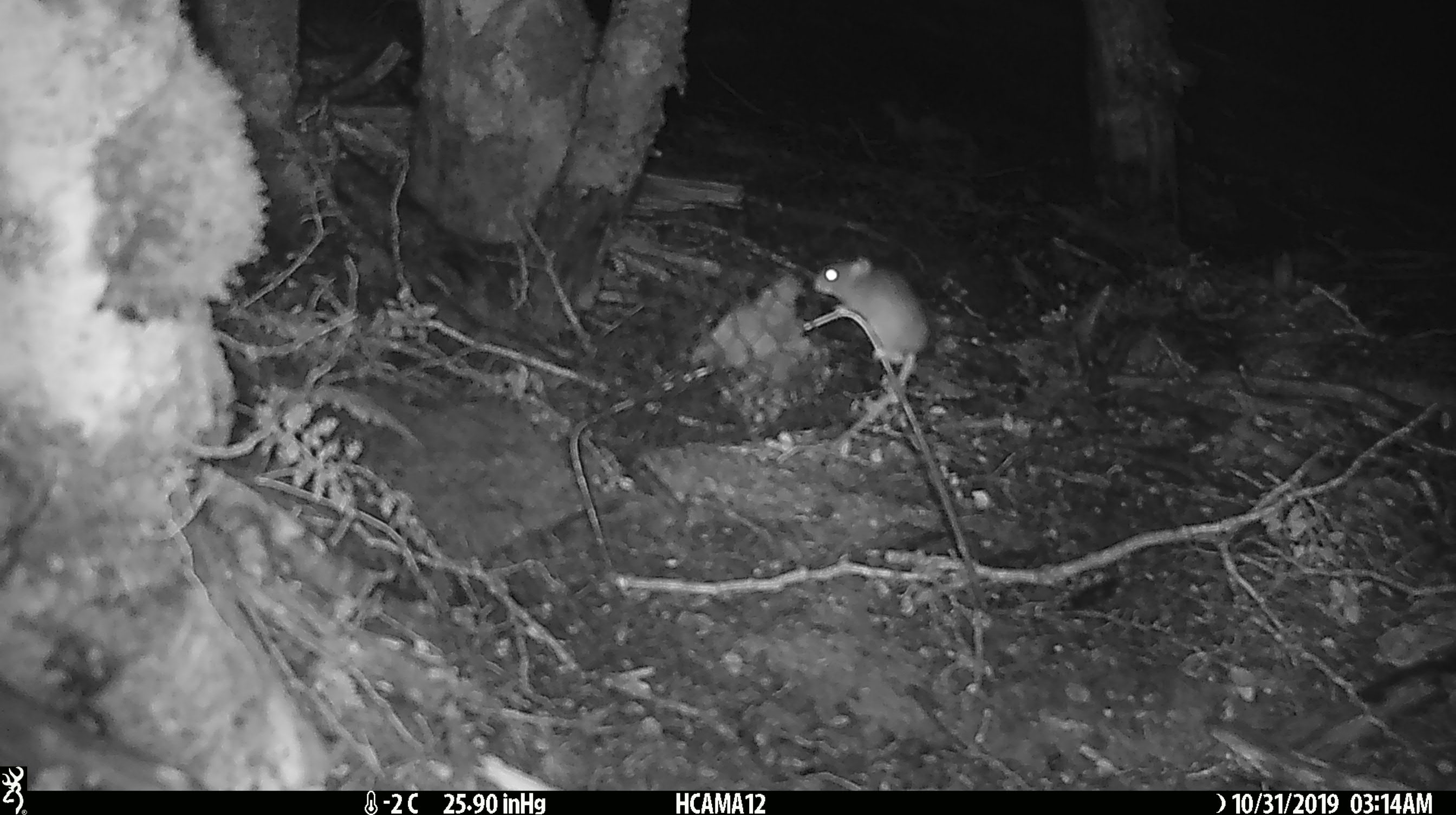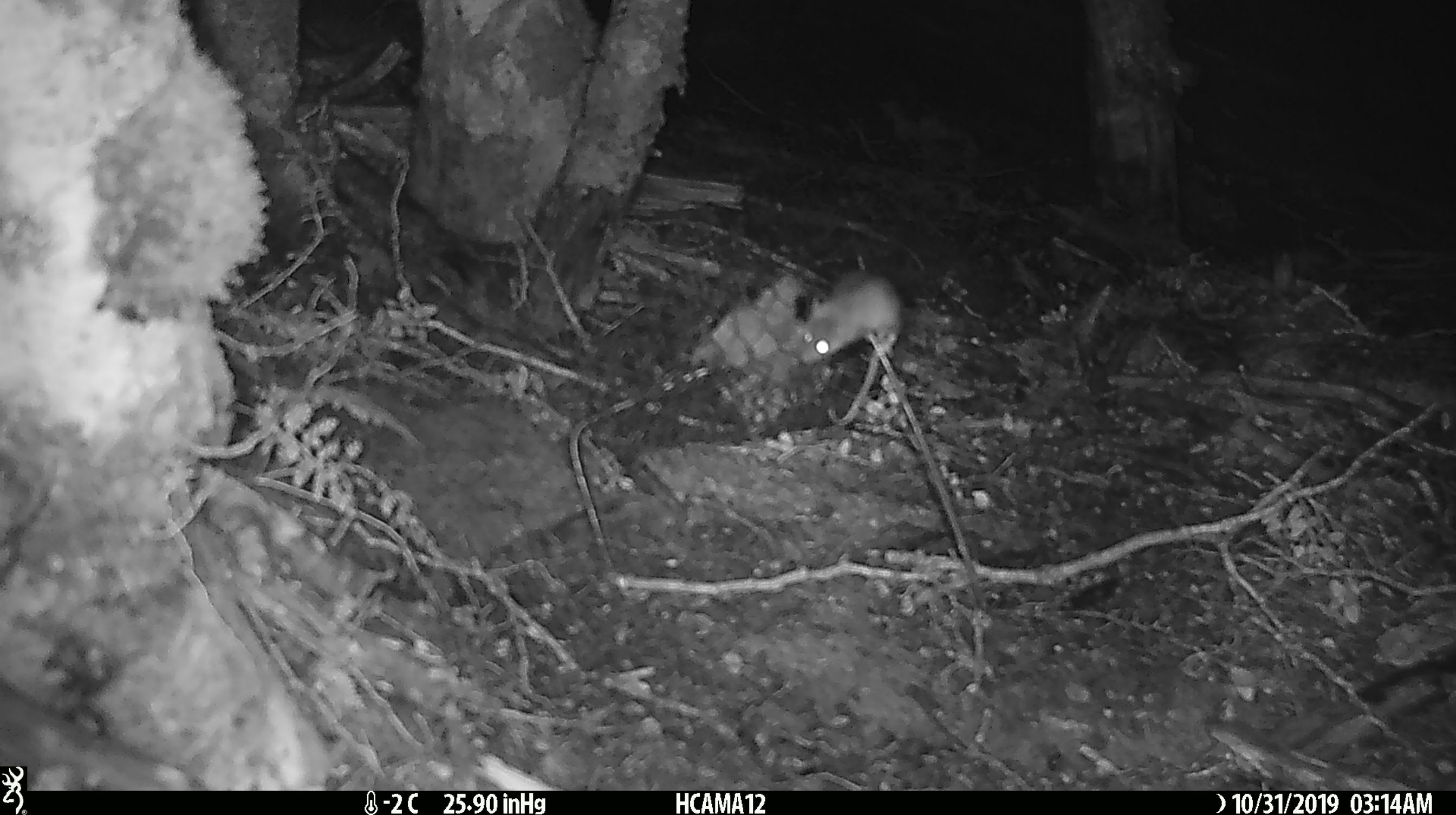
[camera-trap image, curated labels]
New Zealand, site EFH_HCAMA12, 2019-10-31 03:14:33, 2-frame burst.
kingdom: Animalia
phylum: Chordata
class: Mammalia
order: Rodentia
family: Muridae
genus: Mus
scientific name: Mus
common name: mouse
Mouse (Mus).